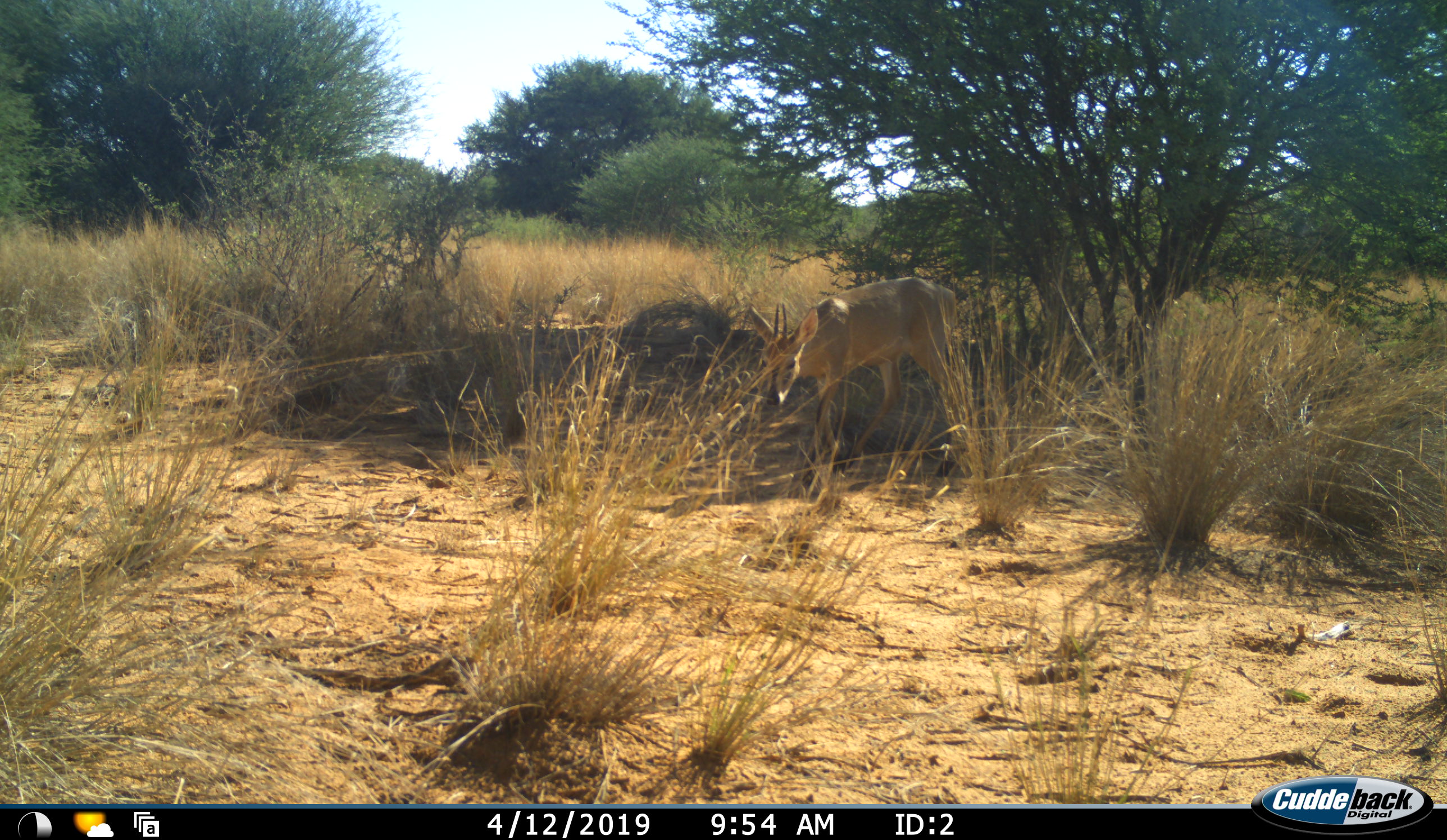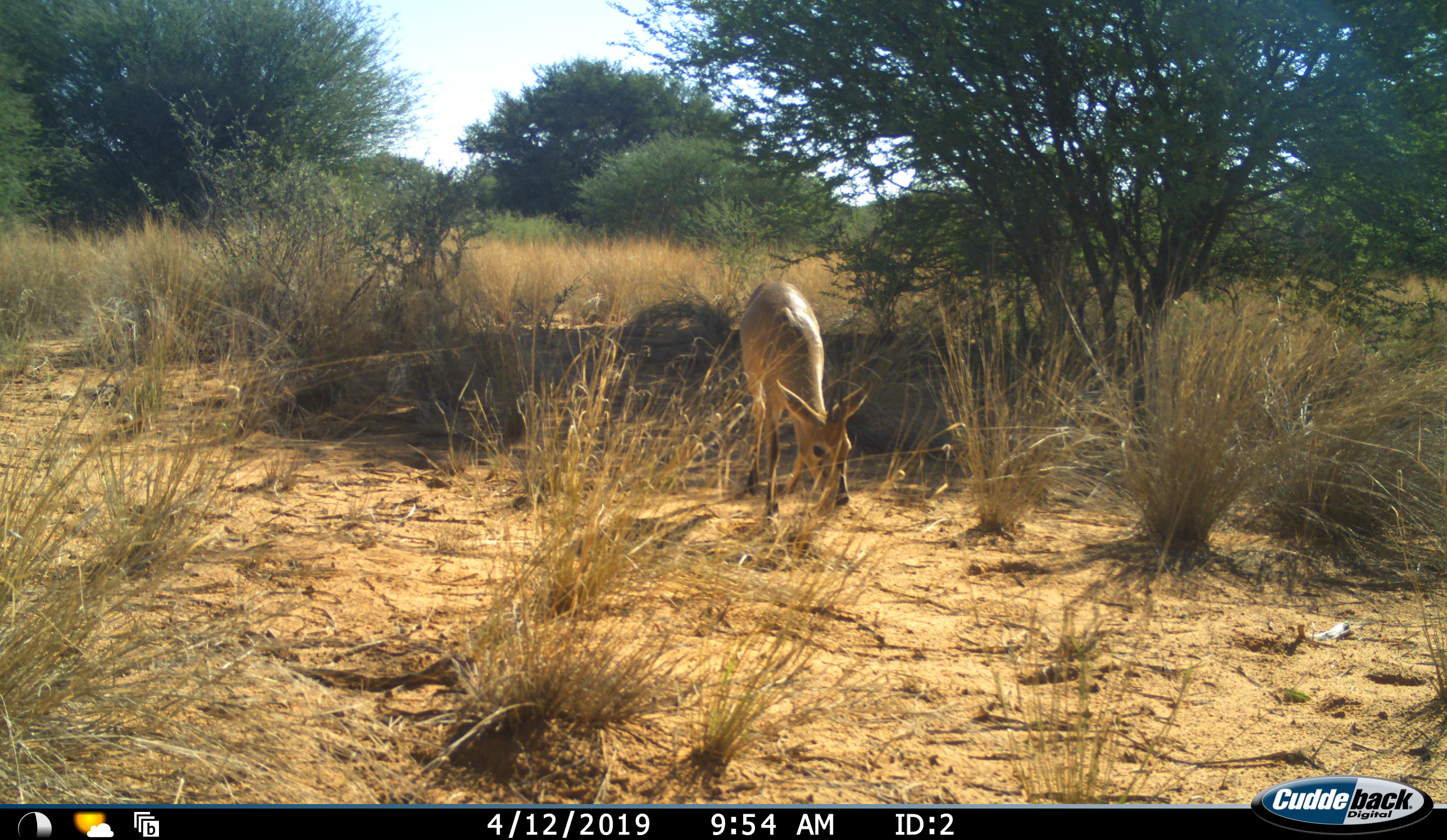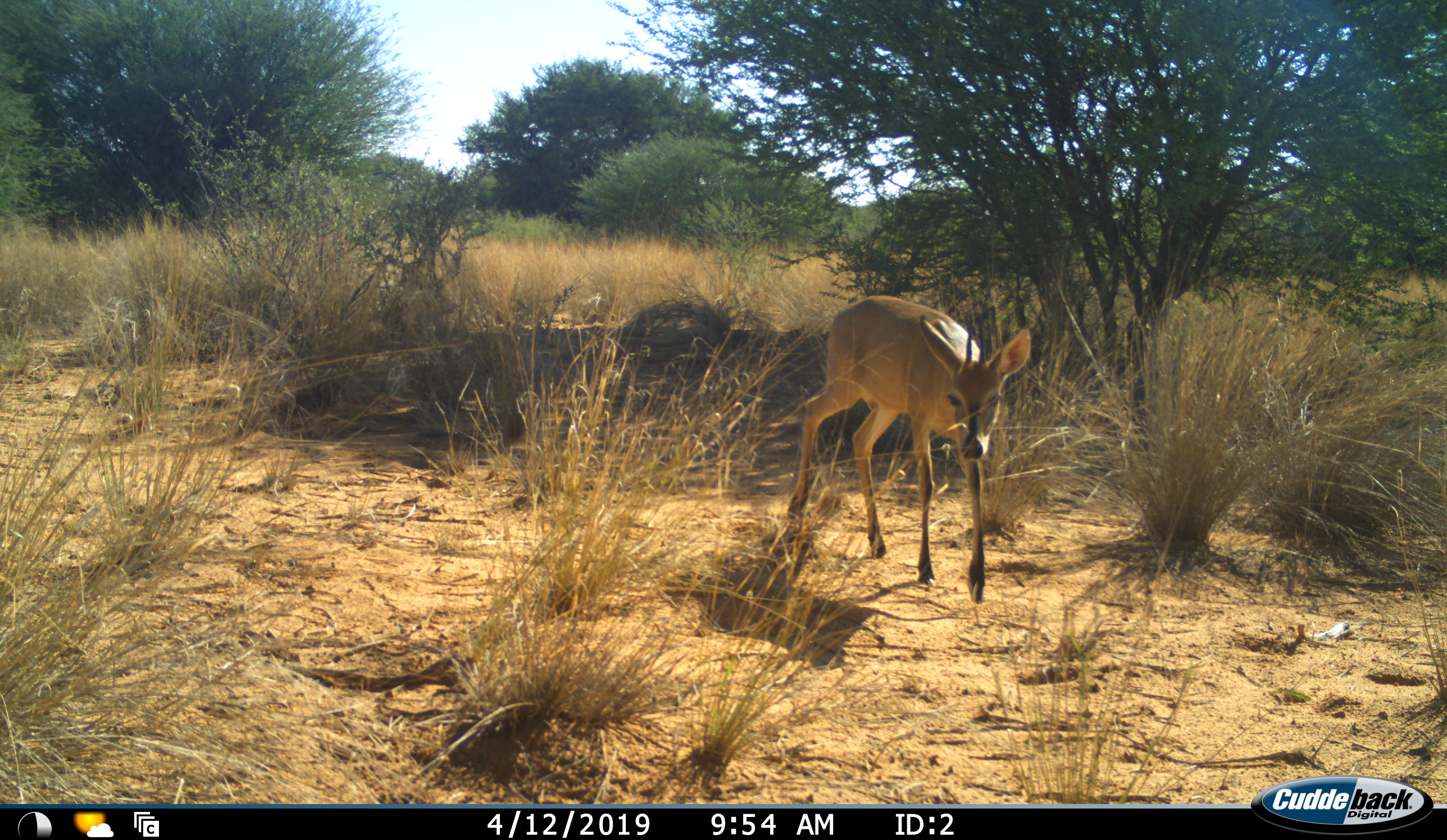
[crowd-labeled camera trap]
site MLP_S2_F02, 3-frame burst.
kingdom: Animalia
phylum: Chordata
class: Mammalia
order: Artiodactyla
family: Bovidae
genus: Sylvicapra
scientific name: Sylvicapra grimmia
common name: common duiker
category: duikercommongrey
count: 1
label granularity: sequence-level